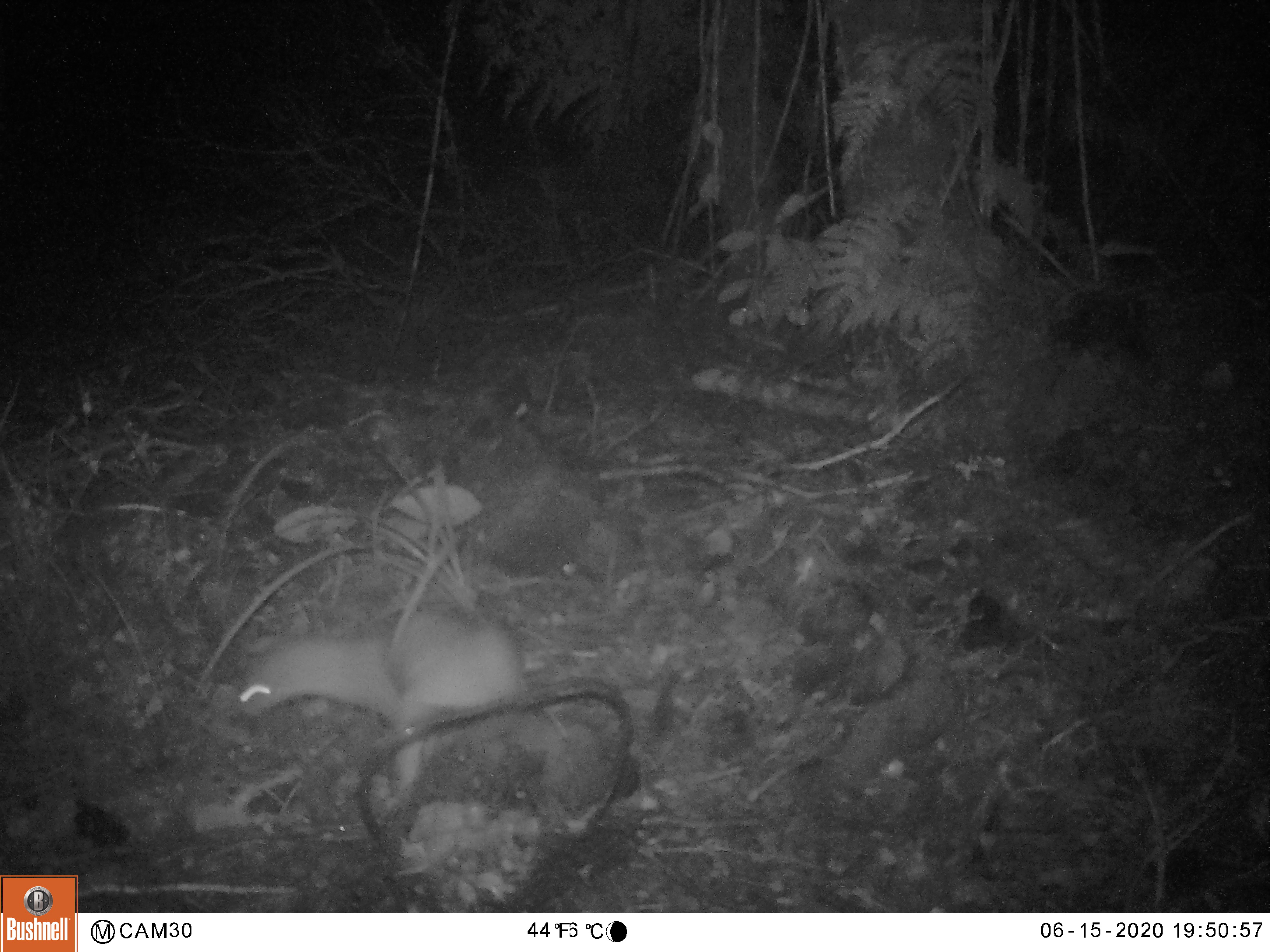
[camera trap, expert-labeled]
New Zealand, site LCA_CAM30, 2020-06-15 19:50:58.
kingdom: Animalia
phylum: Chordata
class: Mammalia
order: Carnivora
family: Mustelidae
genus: Mustela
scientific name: Mustela erminea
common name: stoat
Stoat (Mustela erminea).